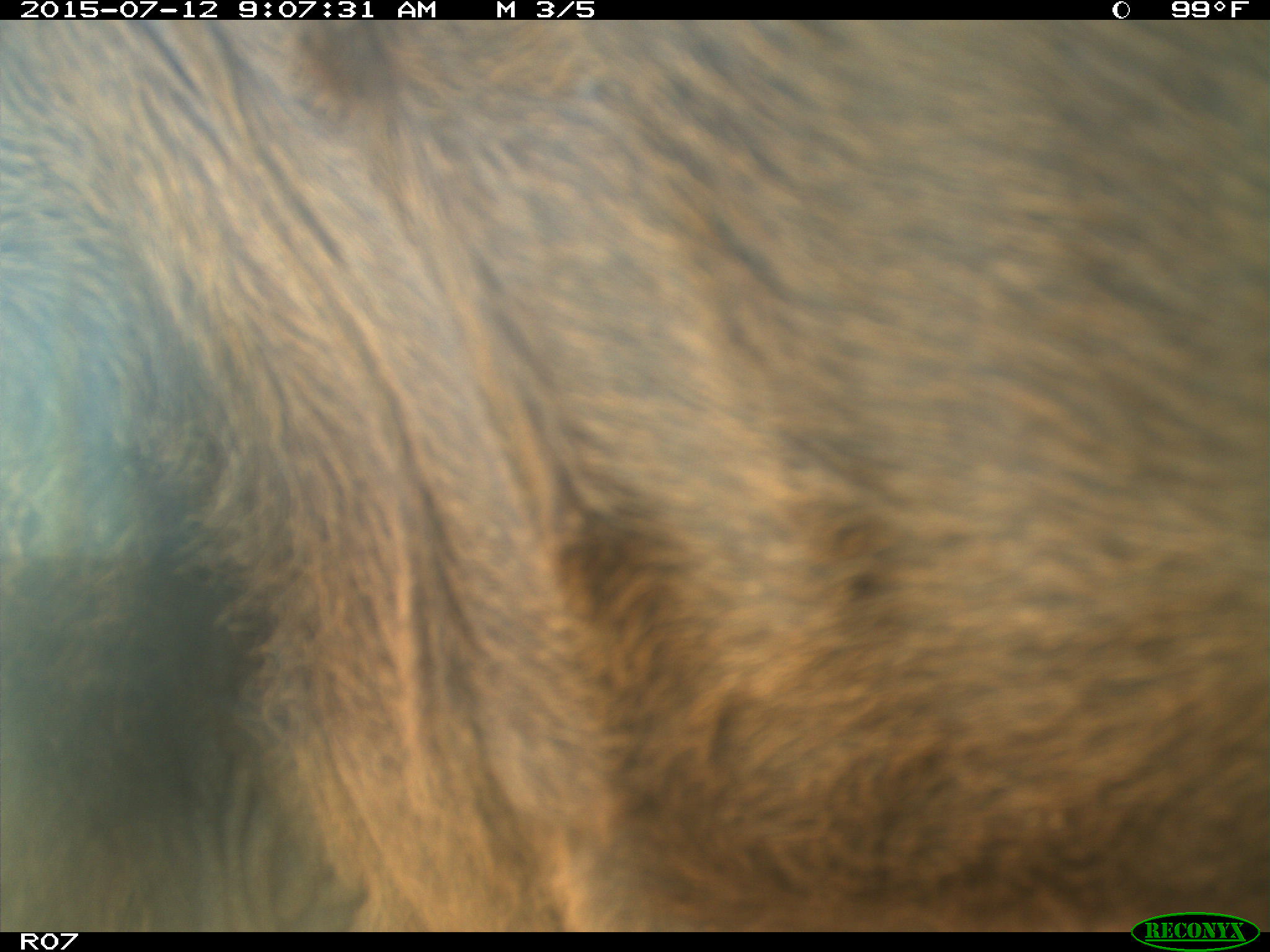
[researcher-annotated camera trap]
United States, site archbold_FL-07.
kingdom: Animalia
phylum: Chordata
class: Mammalia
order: Artiodactyla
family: Bovidae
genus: Bos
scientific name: Bos taurus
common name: domestic cow